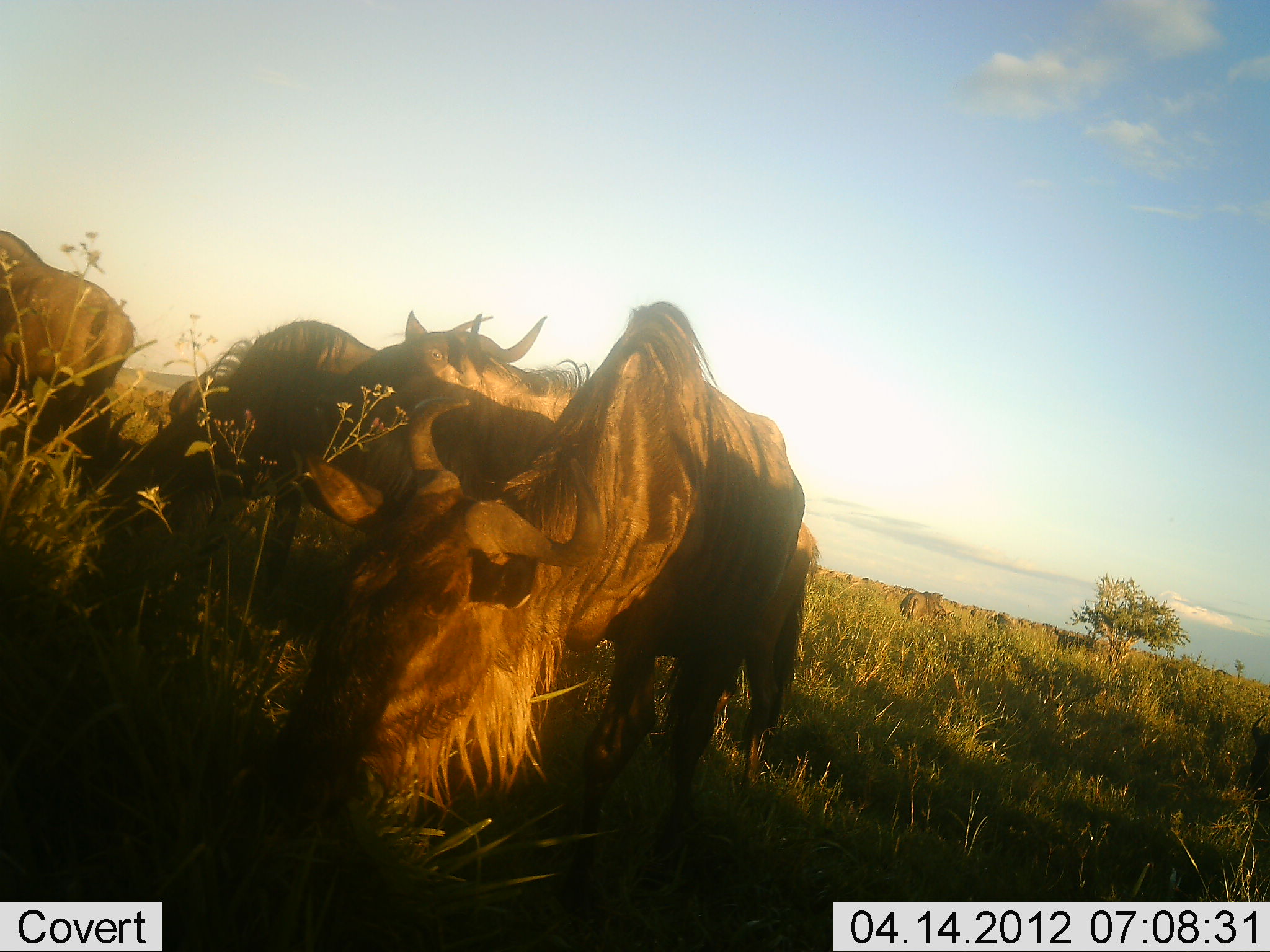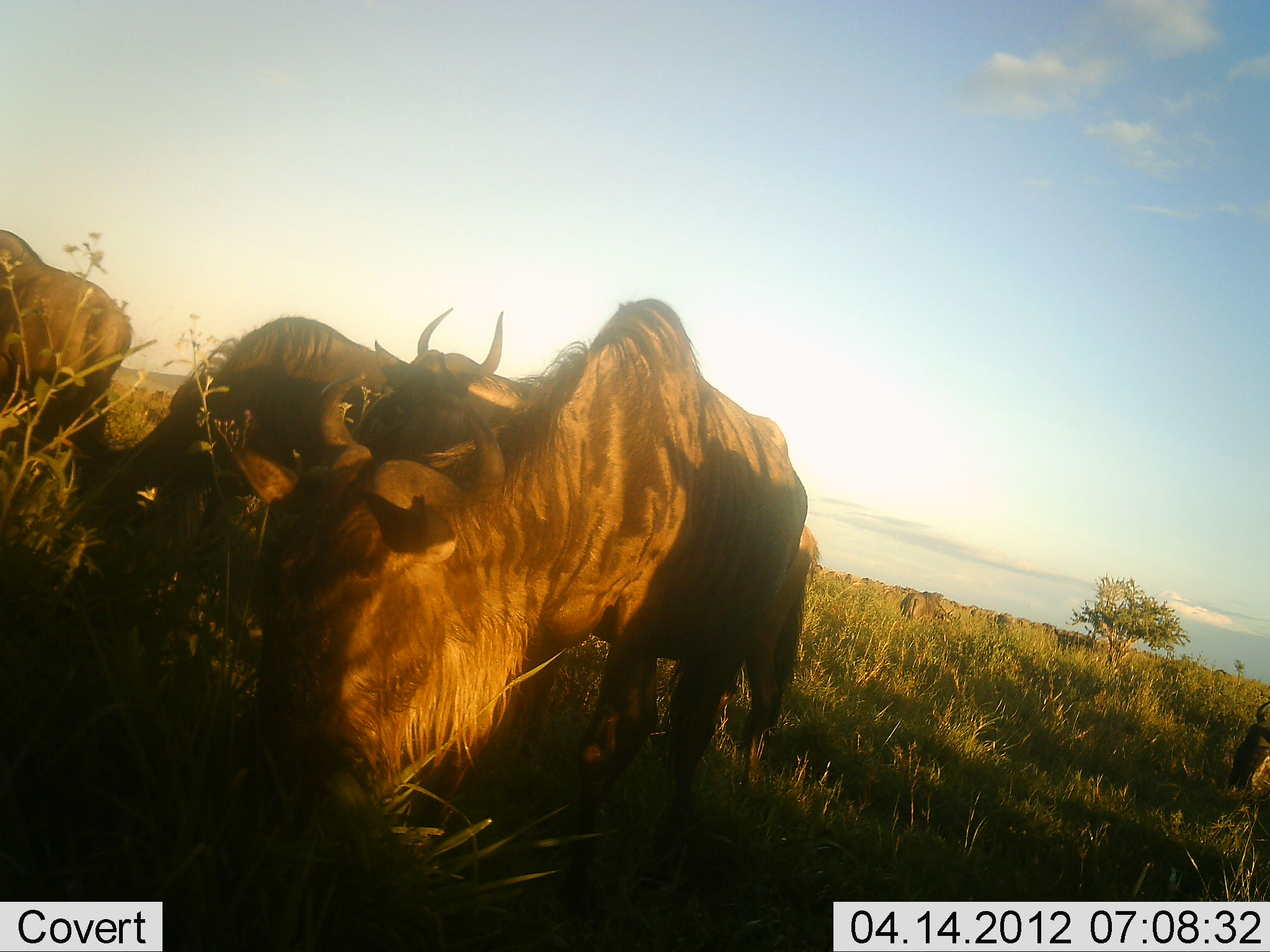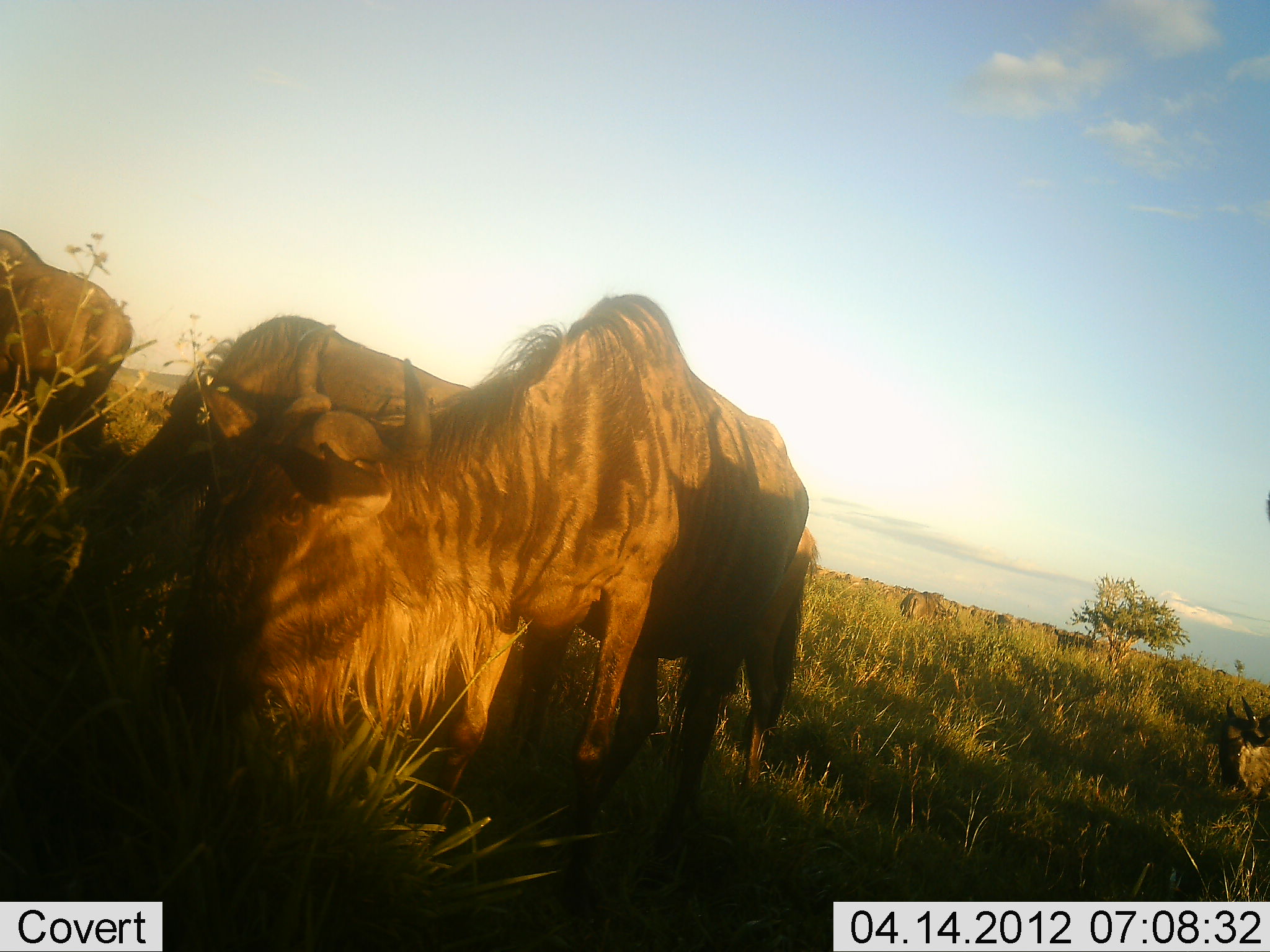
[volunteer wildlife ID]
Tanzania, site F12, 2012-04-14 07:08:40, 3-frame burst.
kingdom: Animalia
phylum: Chordata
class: Mammalia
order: Artiodactyla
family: Bovidae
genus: Connochaetes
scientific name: Connochaetes taurinus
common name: blue wildebeest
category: wildebeest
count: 5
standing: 43%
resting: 7%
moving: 7%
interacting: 14%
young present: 7%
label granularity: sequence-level